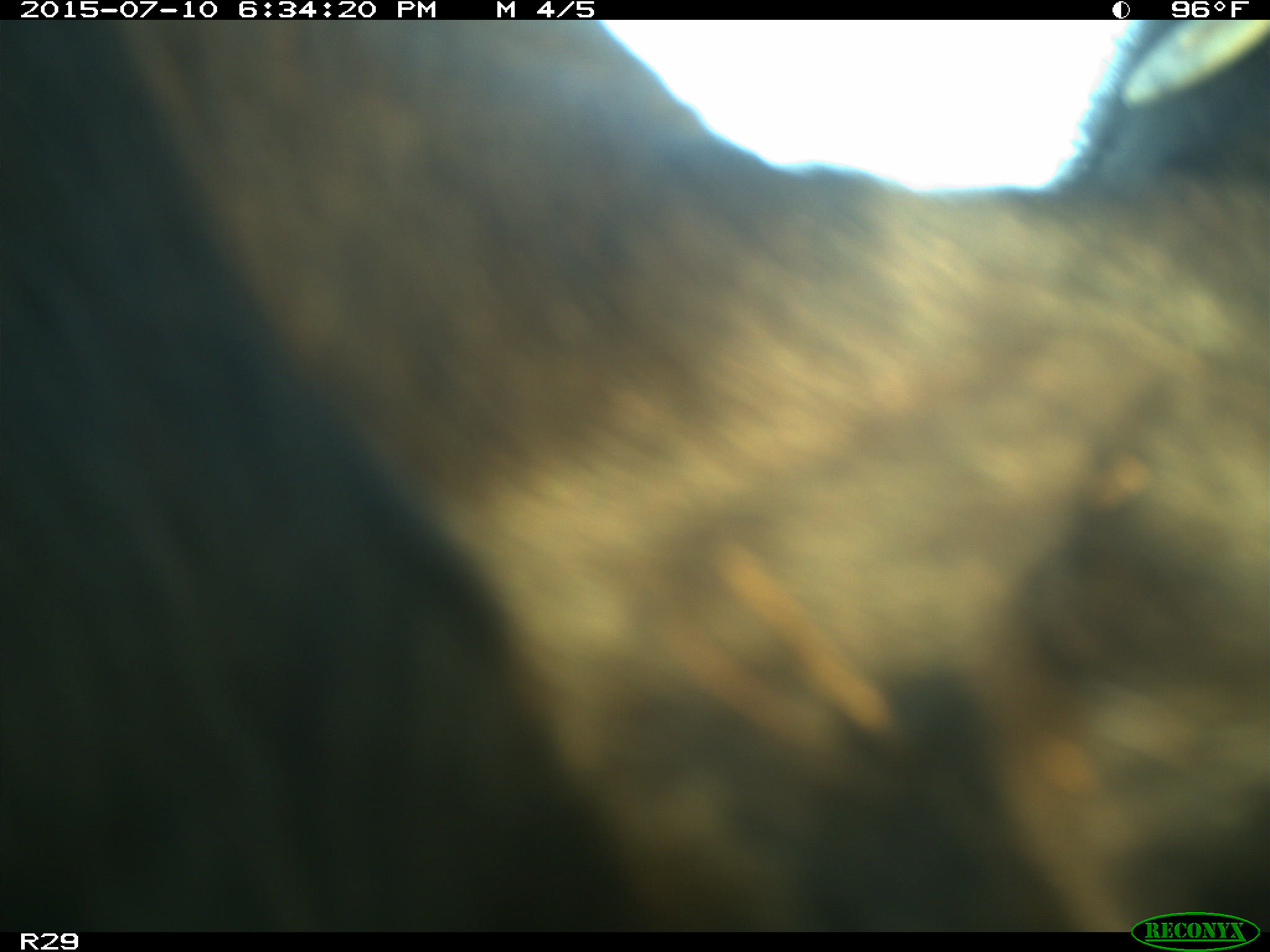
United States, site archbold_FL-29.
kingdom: Animalia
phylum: Chordata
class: Mammalia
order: Artiodactyla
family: Bovidae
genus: Bos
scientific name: Bos taurus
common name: domestic cow